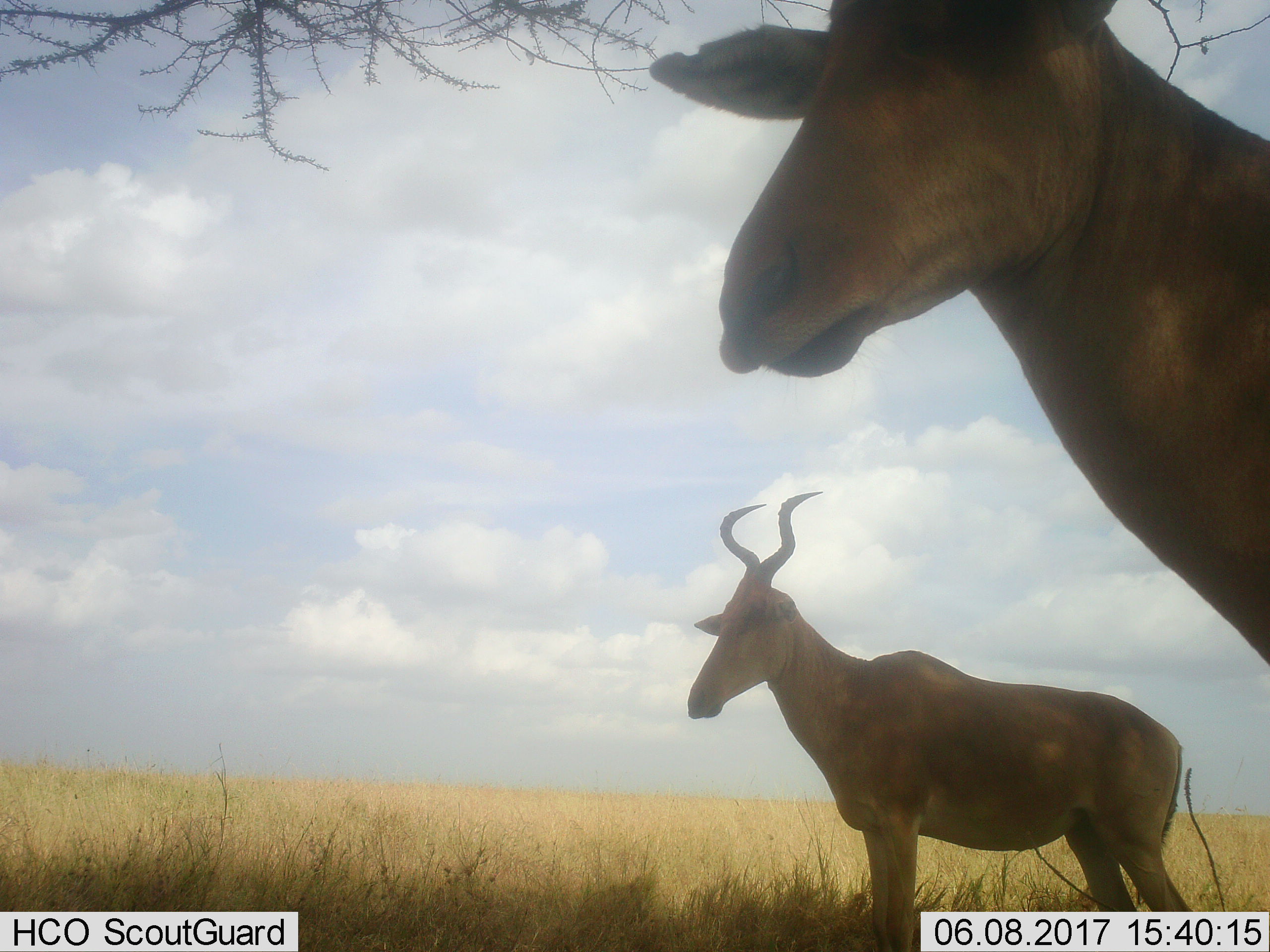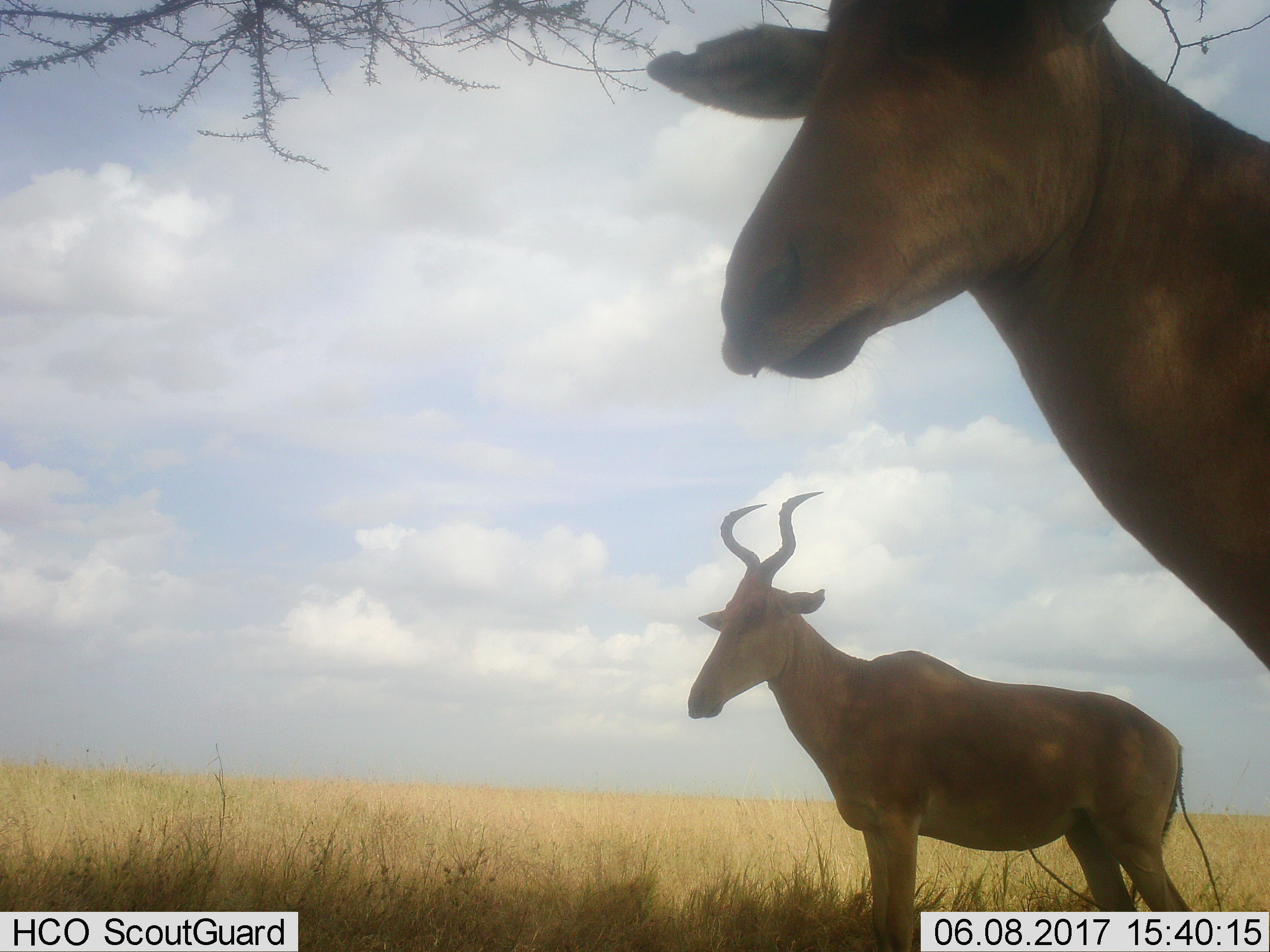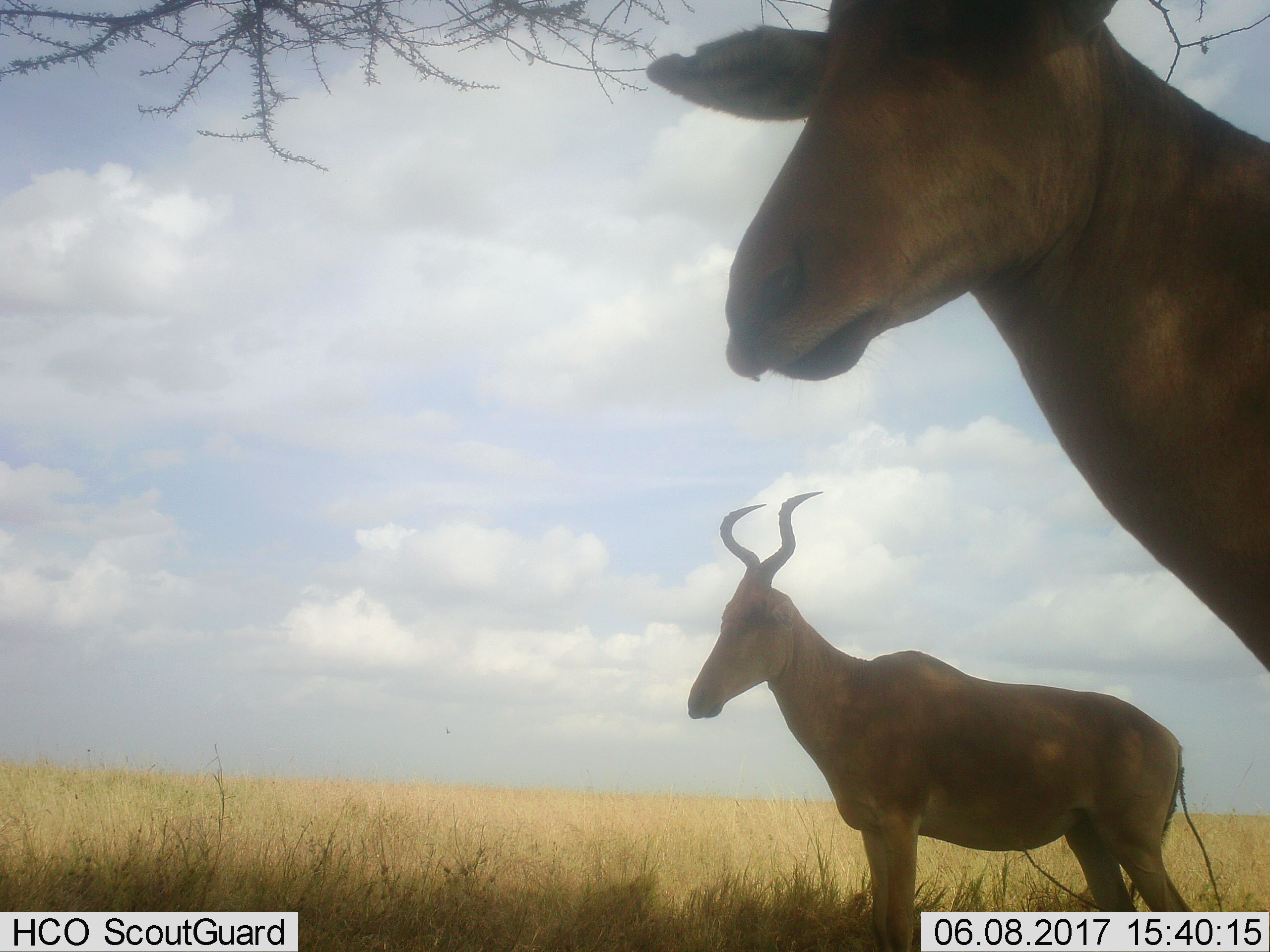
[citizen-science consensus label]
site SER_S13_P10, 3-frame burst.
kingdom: Animalia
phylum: Chordata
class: Mammalia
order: Artiodactyla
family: Bovidae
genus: Alcelaphus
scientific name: Alcelaphus buselaphus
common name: hartebeest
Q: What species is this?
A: Hartebeest (Alcelaphus buselaphus).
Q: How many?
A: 2.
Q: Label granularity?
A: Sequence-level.